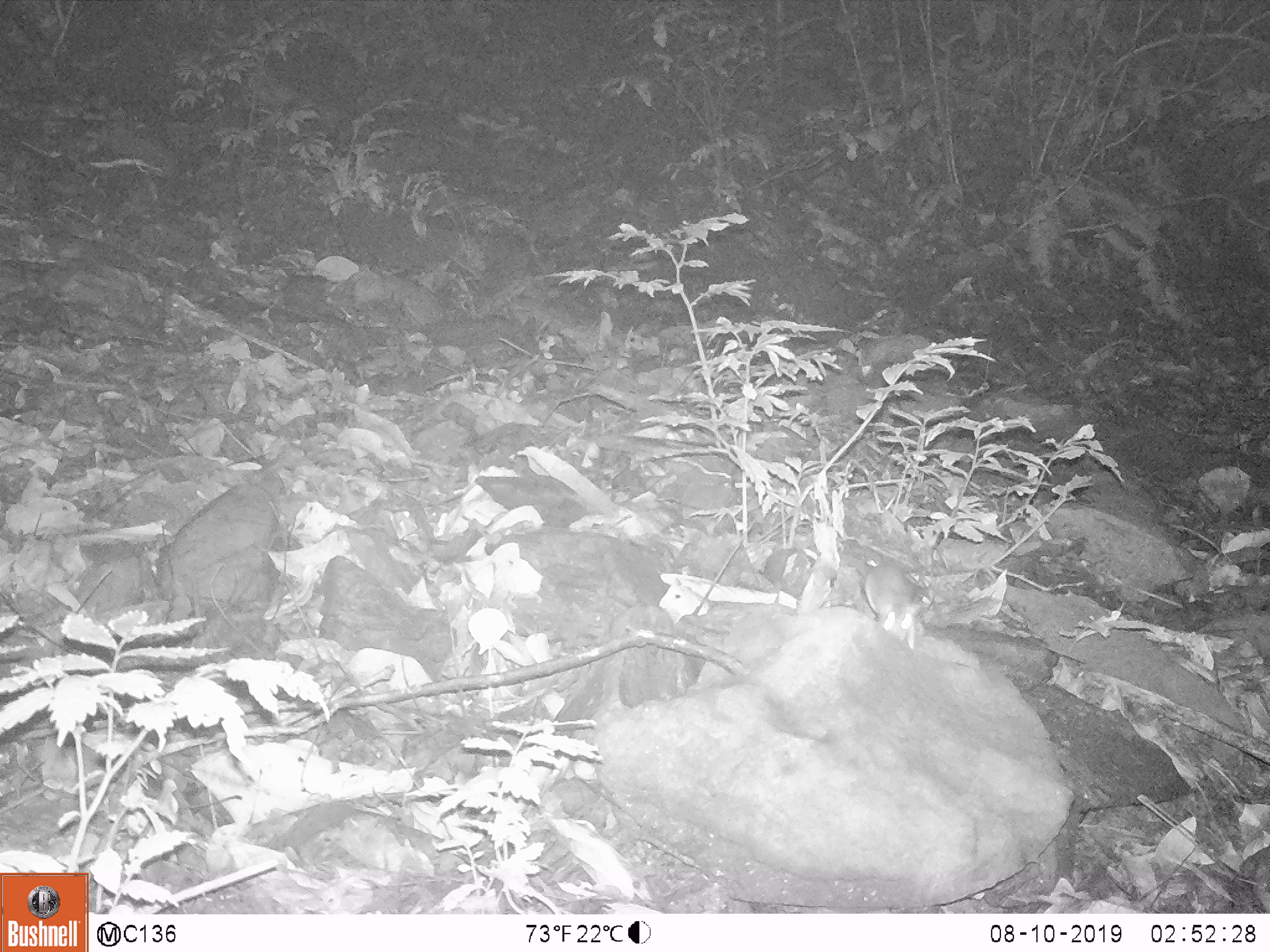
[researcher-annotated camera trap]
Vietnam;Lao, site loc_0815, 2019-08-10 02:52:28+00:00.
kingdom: Animalia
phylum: Chordata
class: Mammalia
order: Rodentia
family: Muridae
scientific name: Muridae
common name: old-world mice and rats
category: unidentified murid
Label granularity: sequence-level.